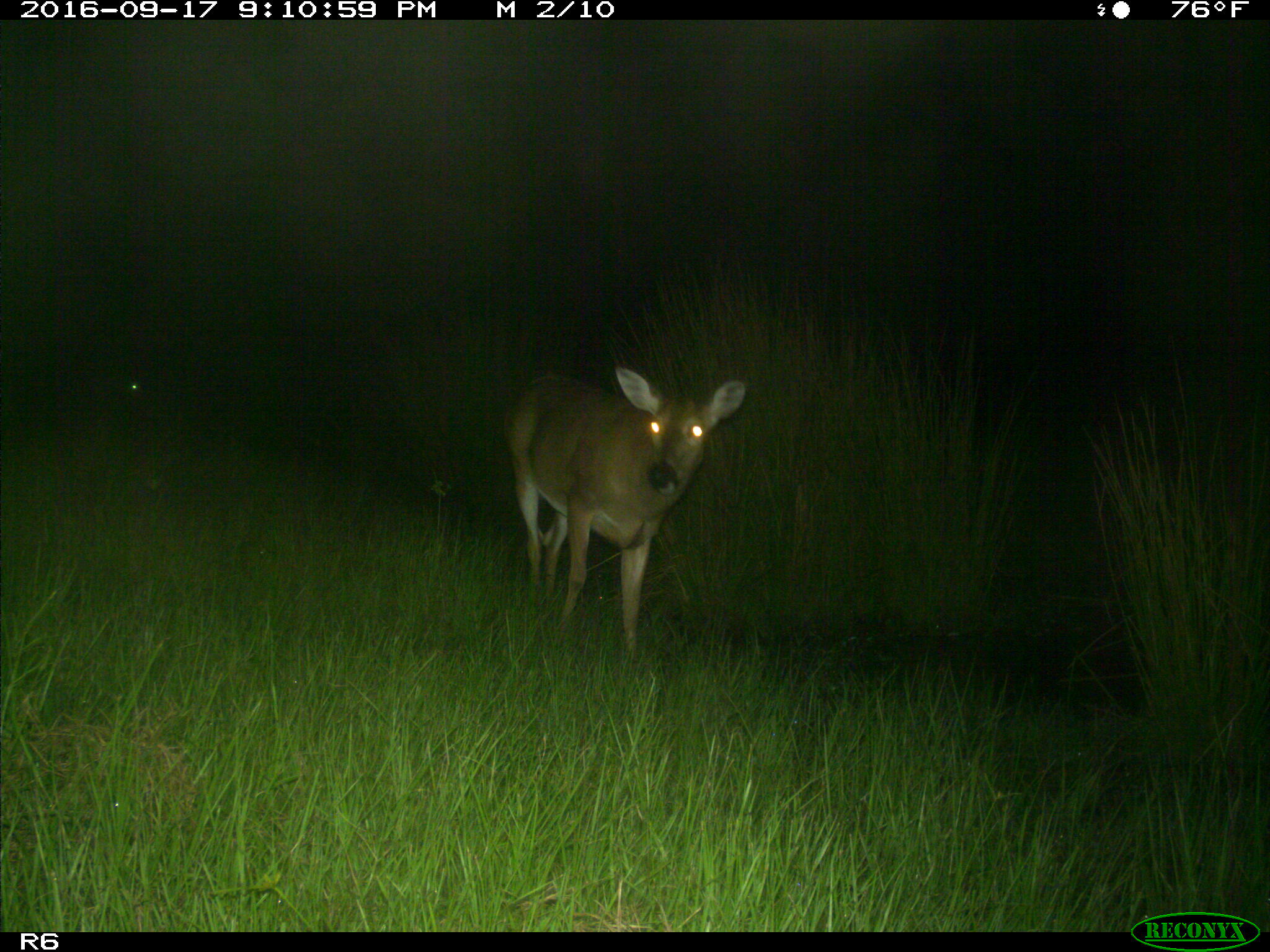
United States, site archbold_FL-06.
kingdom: Animalia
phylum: Chordata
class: Mammalia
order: Artiodactyla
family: Cervidae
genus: Odocoileus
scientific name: Odocoileus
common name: deer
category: unidentified deer